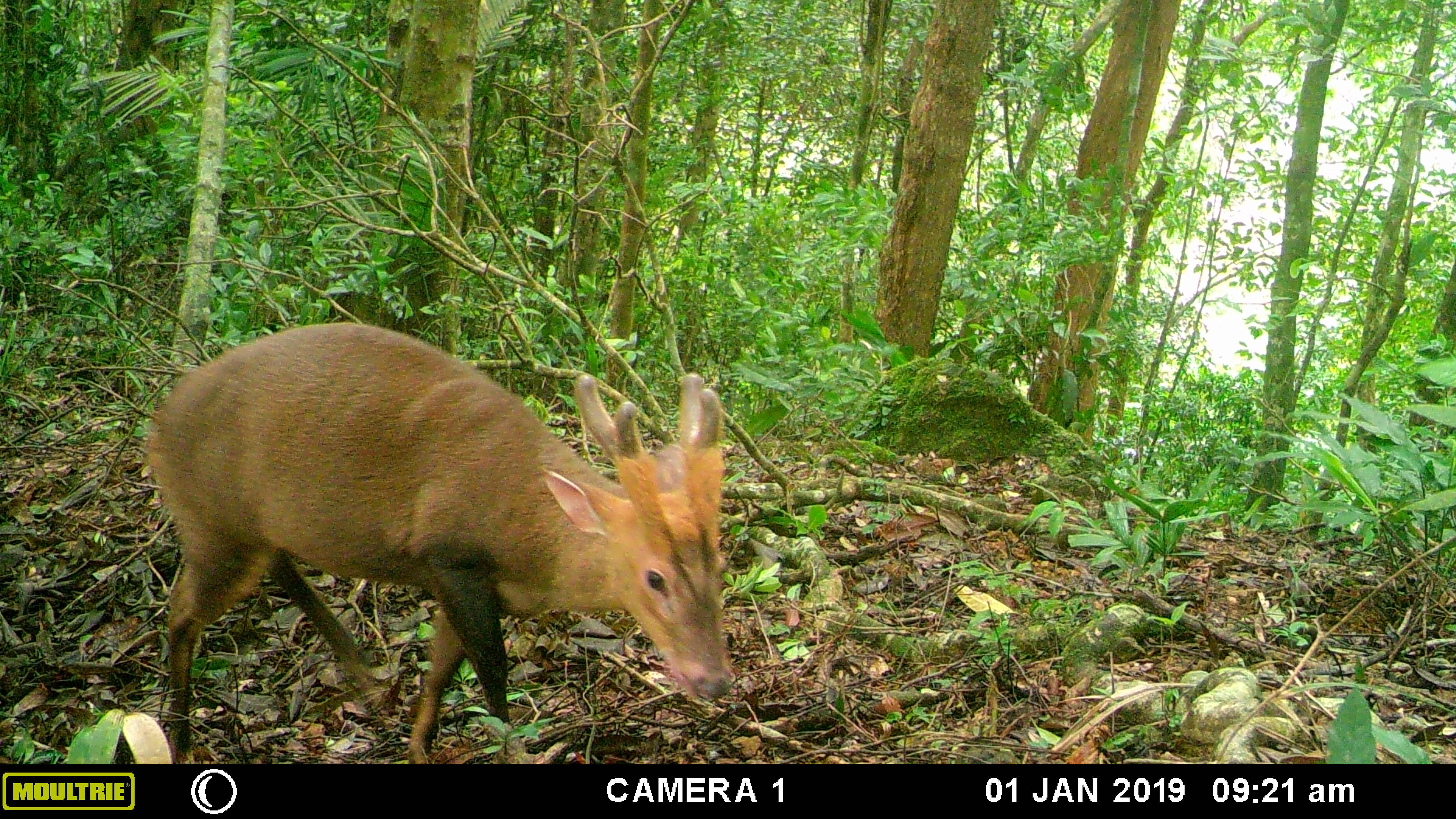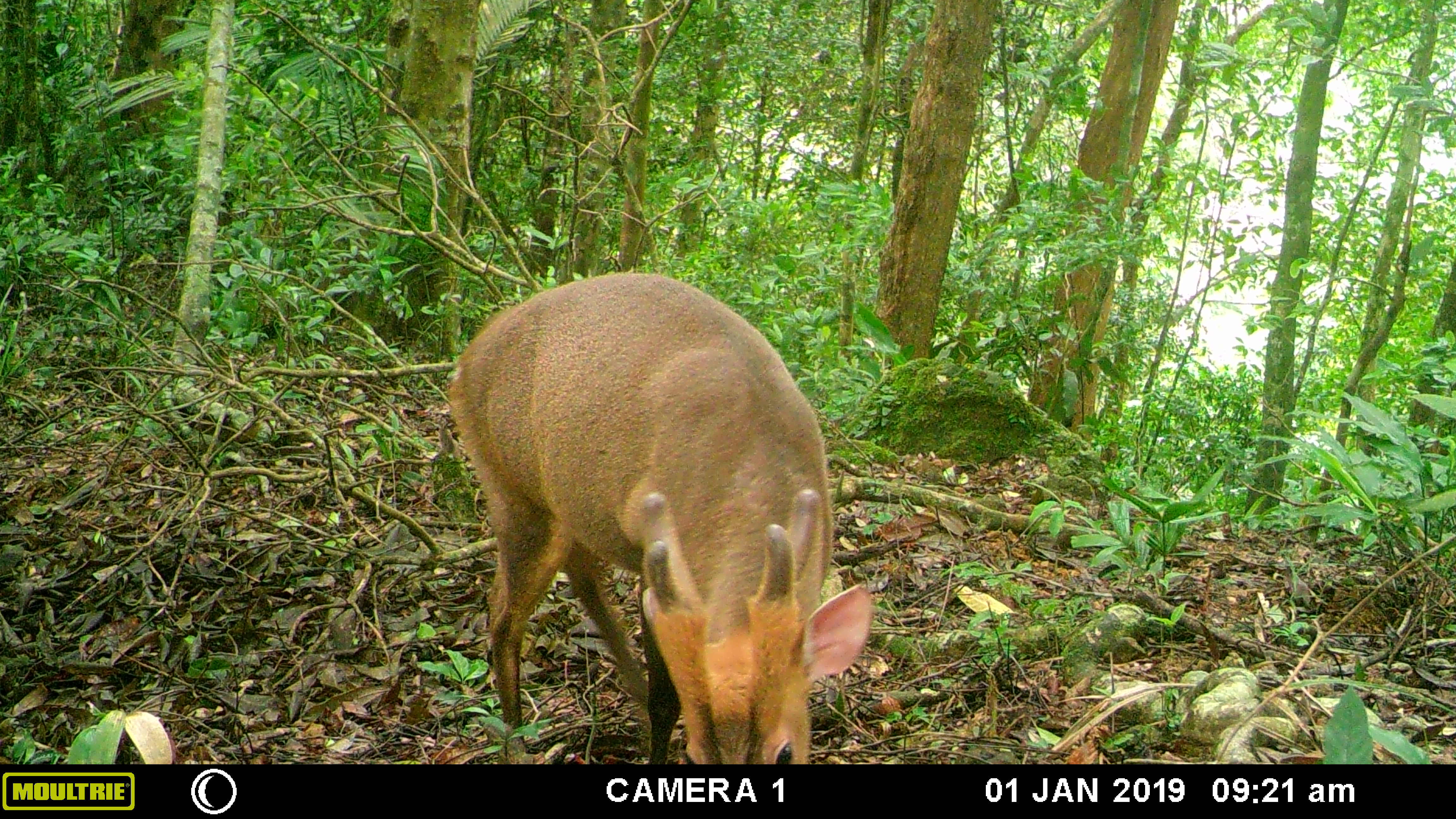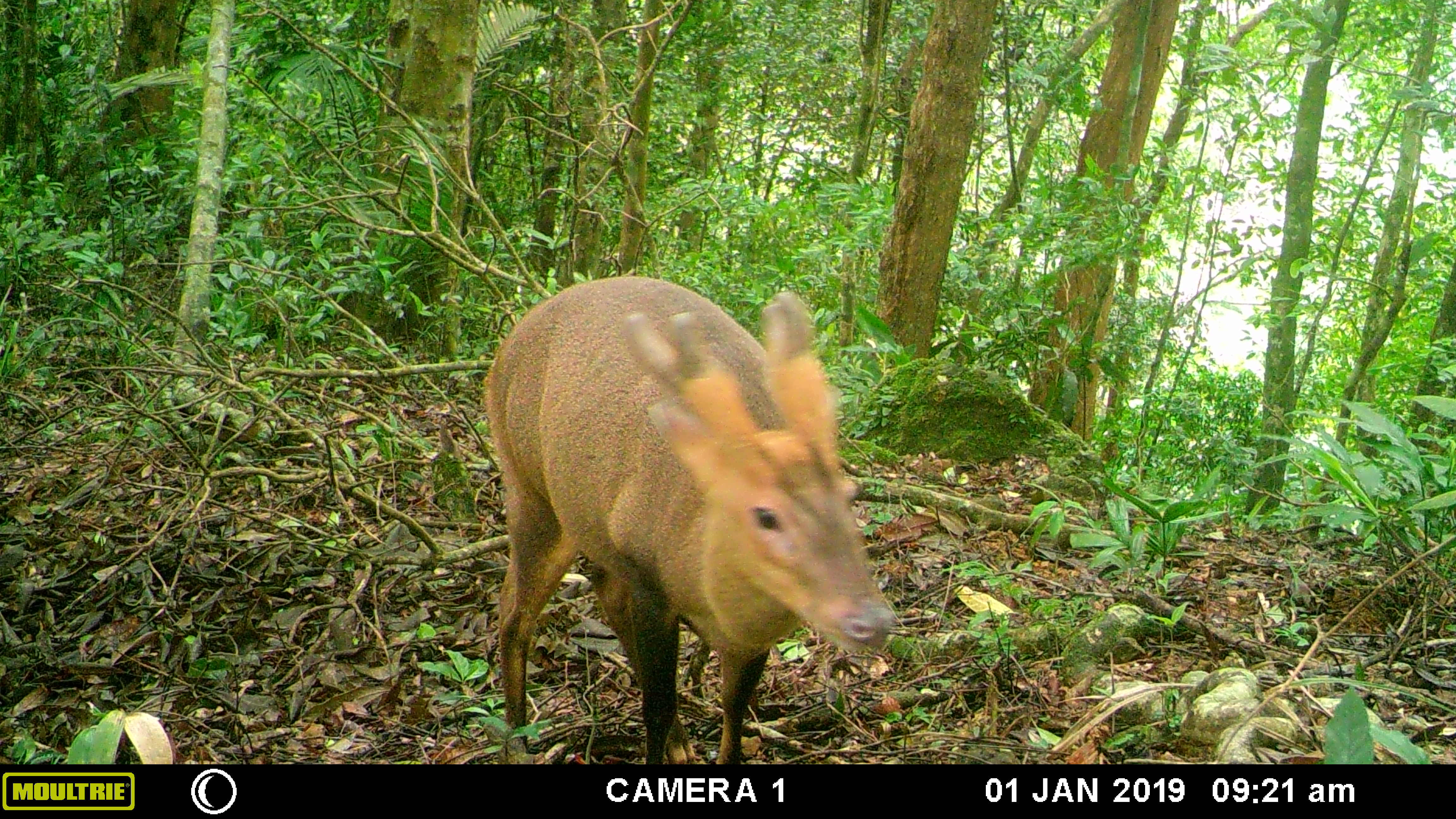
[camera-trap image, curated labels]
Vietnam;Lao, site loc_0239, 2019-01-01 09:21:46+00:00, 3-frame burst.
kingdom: Animalia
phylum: Chordata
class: Mammalia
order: Artiodactyla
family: Cervidae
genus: Muntiacus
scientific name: Muntiacus vuquangensis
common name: large-antlered muntjac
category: large antlered muntjac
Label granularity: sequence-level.